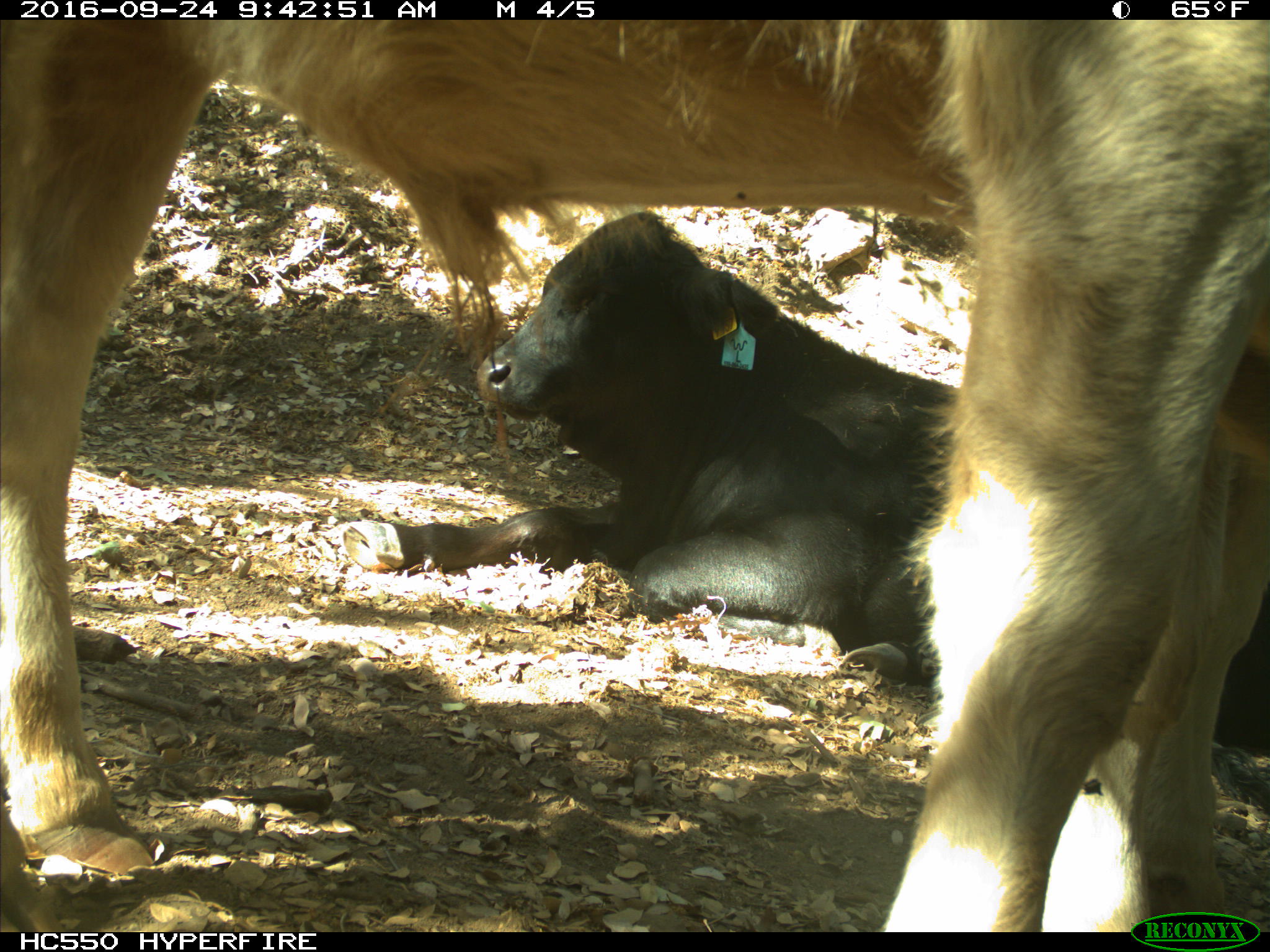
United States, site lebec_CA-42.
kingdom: Animalia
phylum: Chordata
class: Mammalia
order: Artiodactyla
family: Bovidae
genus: Bos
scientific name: Bos taurus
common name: domestic cow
Bos taurus (domestic cow).